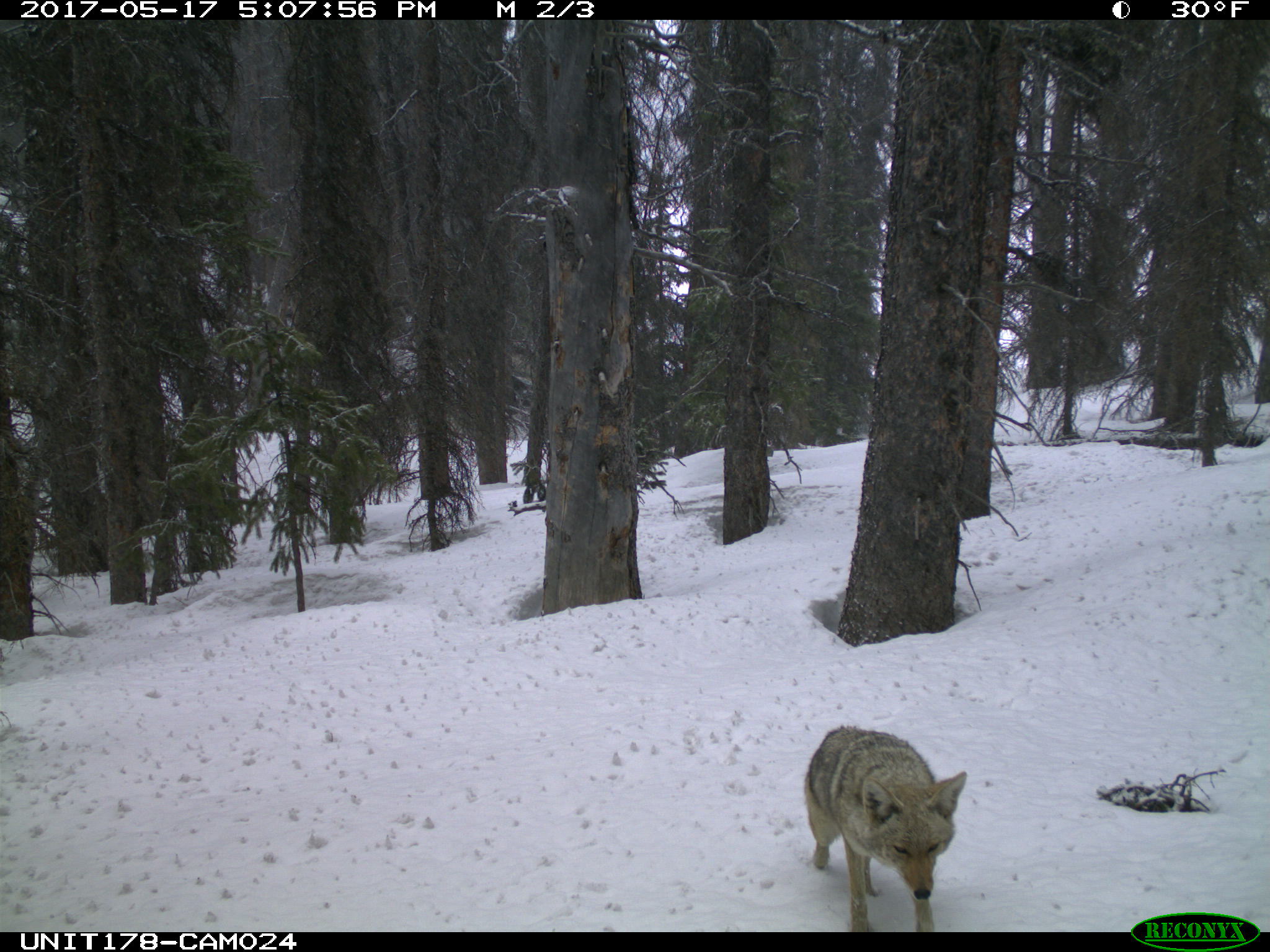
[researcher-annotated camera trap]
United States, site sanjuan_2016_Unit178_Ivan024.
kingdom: Animalia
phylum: Chordata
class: Mammalia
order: Carnivora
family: Canidae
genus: Canis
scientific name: Canis latrans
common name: coyote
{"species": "Canis latrans (coyote)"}